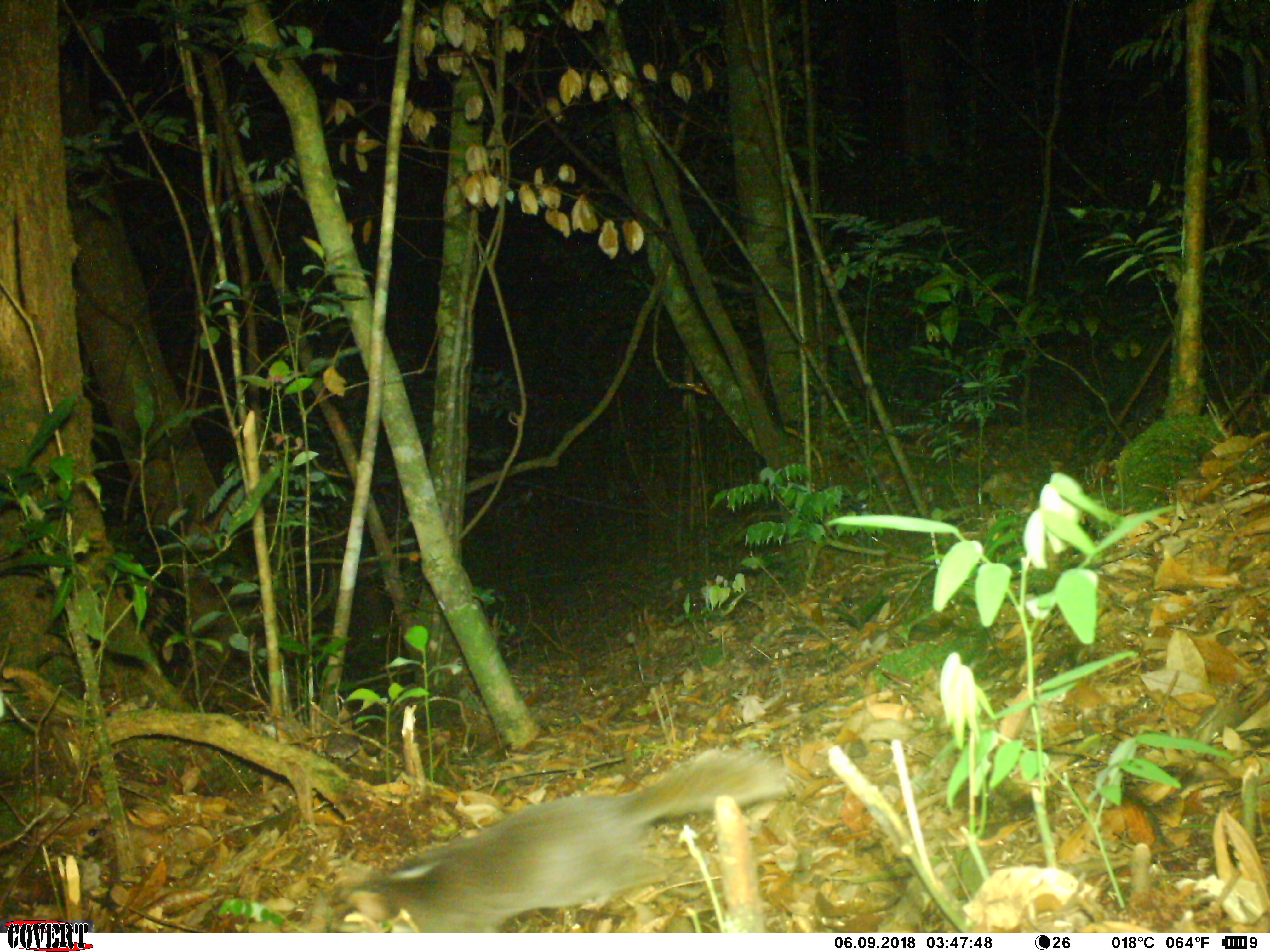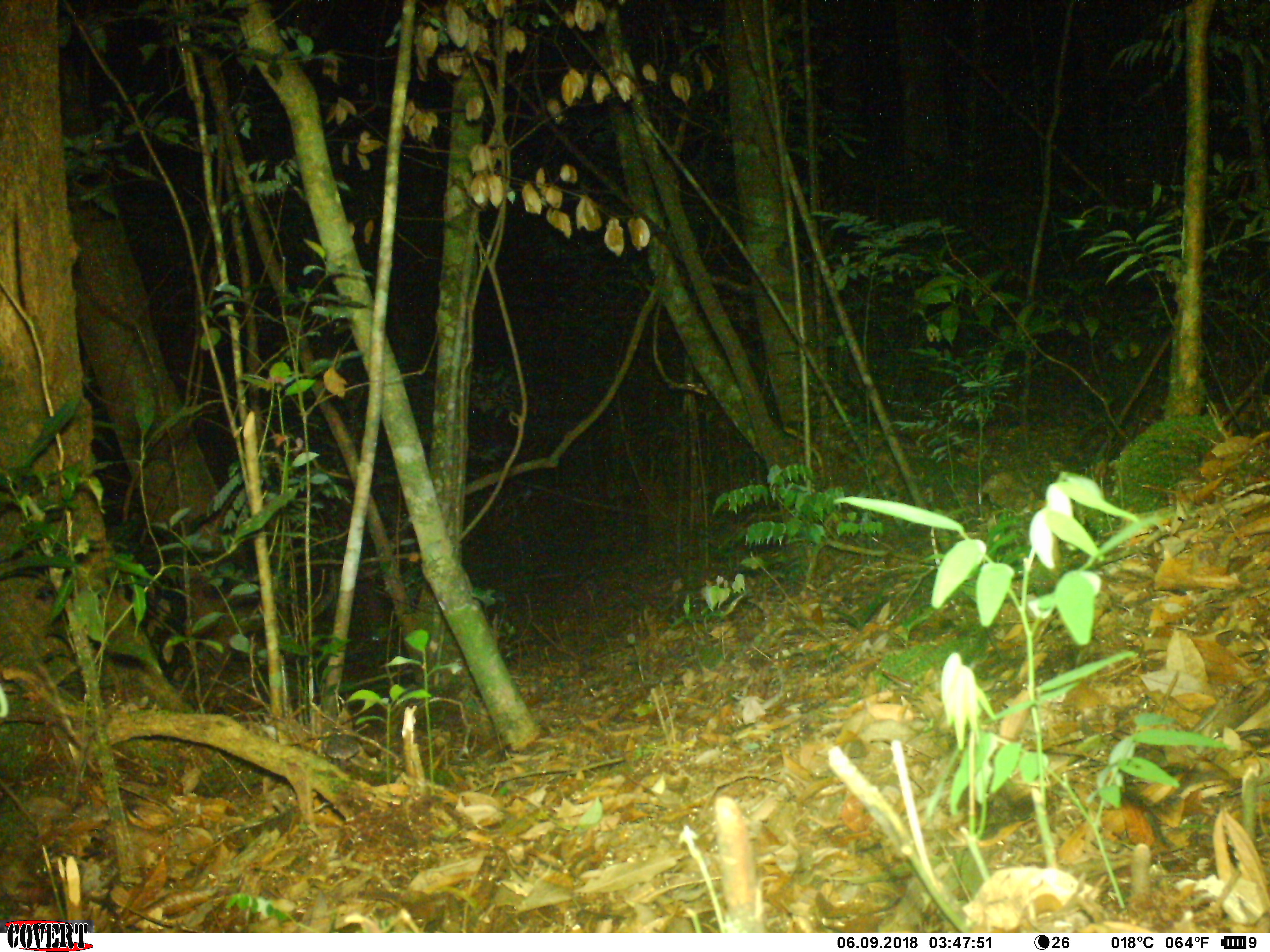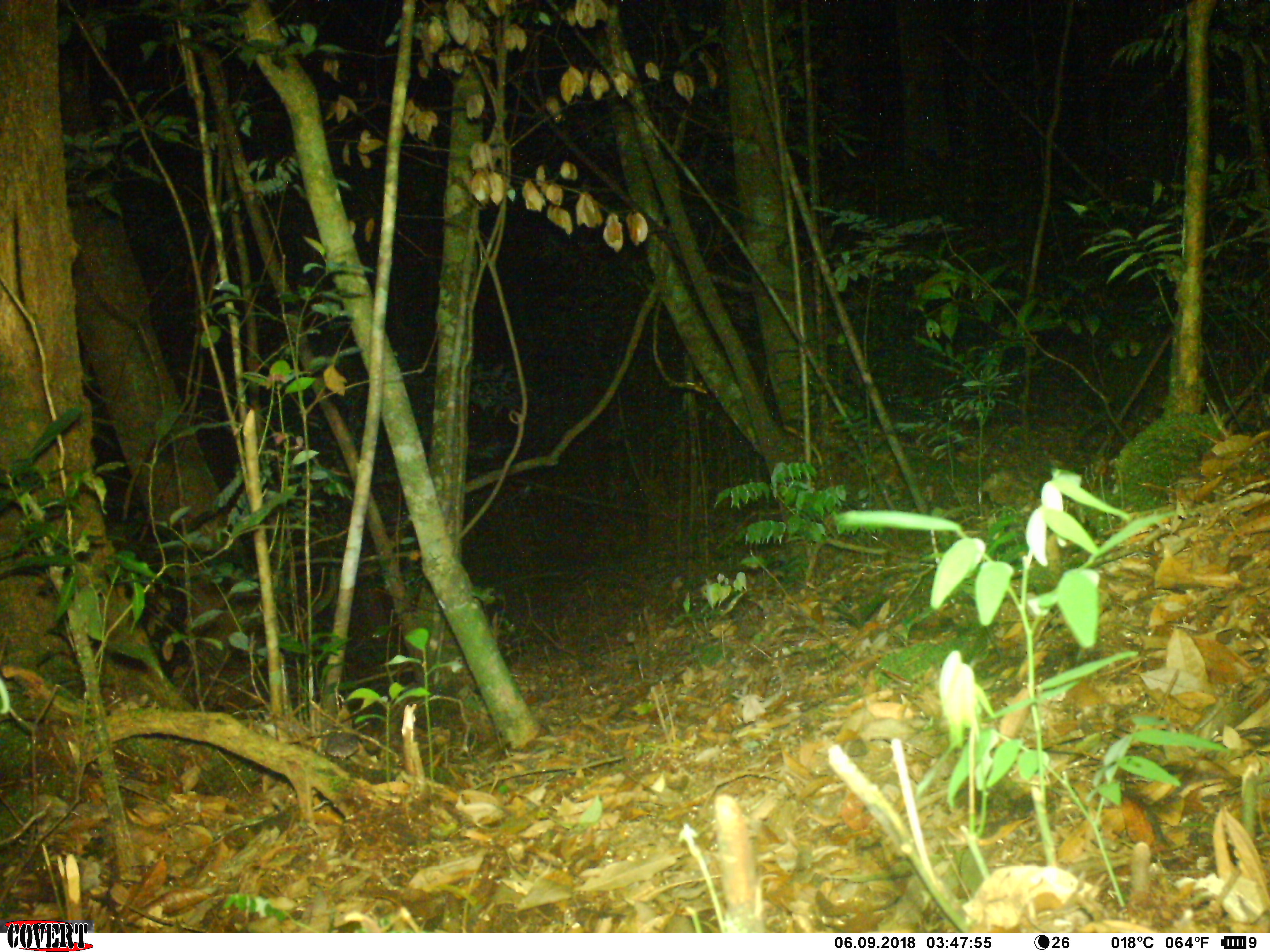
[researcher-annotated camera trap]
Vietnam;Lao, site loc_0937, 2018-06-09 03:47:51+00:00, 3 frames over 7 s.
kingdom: Animalia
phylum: Chordata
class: Mammalia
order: Carnivora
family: Mustelidae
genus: Melogale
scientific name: Melogale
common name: ferret badger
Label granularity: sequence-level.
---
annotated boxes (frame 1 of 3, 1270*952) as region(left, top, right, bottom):
ferret badger: region(342, 746, 790, 931)